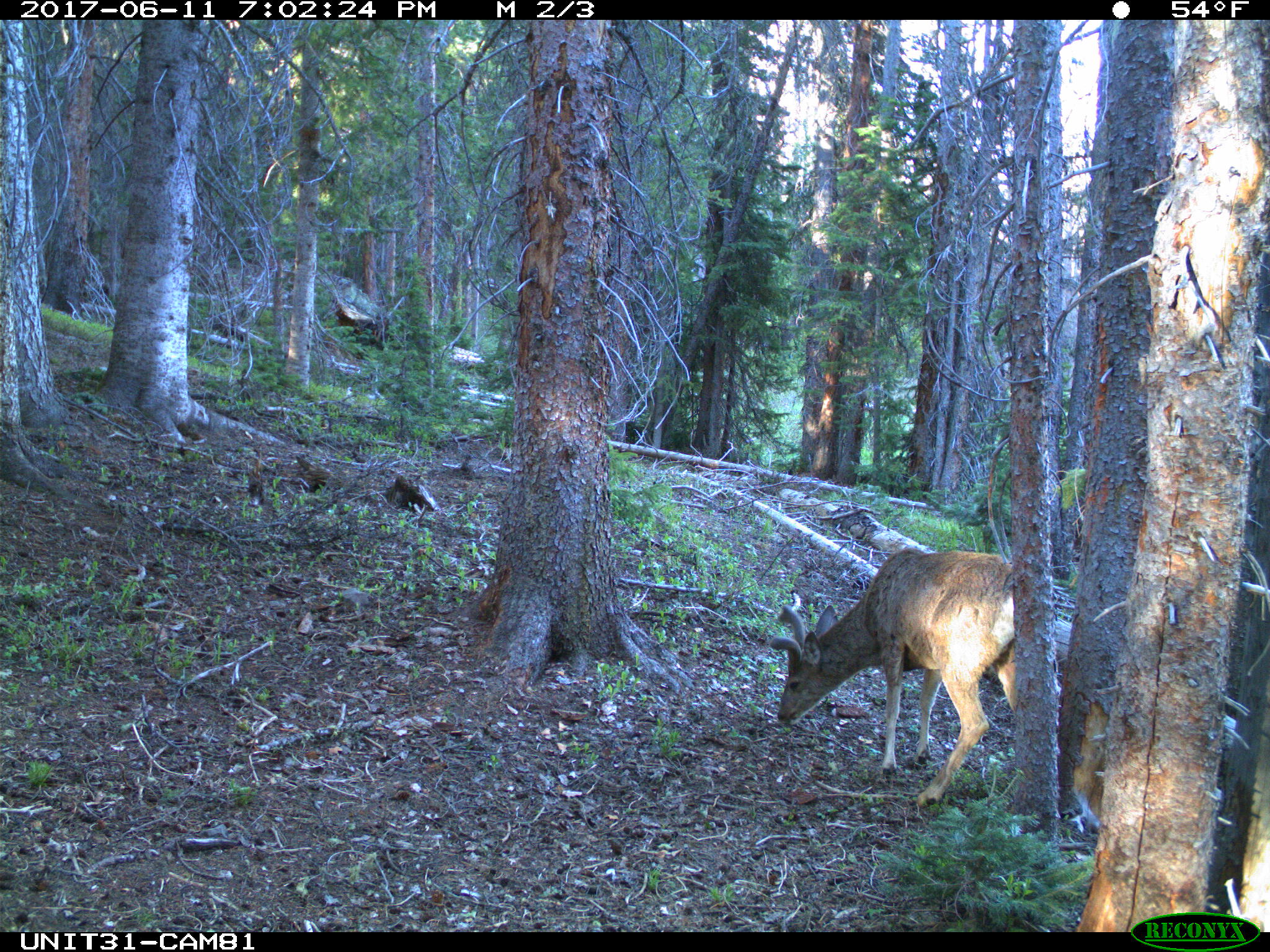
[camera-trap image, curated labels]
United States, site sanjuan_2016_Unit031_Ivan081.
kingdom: Animalia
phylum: Chordata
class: Mammalia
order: Artiodactyla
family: Cervidae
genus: Odocoileus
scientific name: Odocoileus hemionus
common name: mule deer